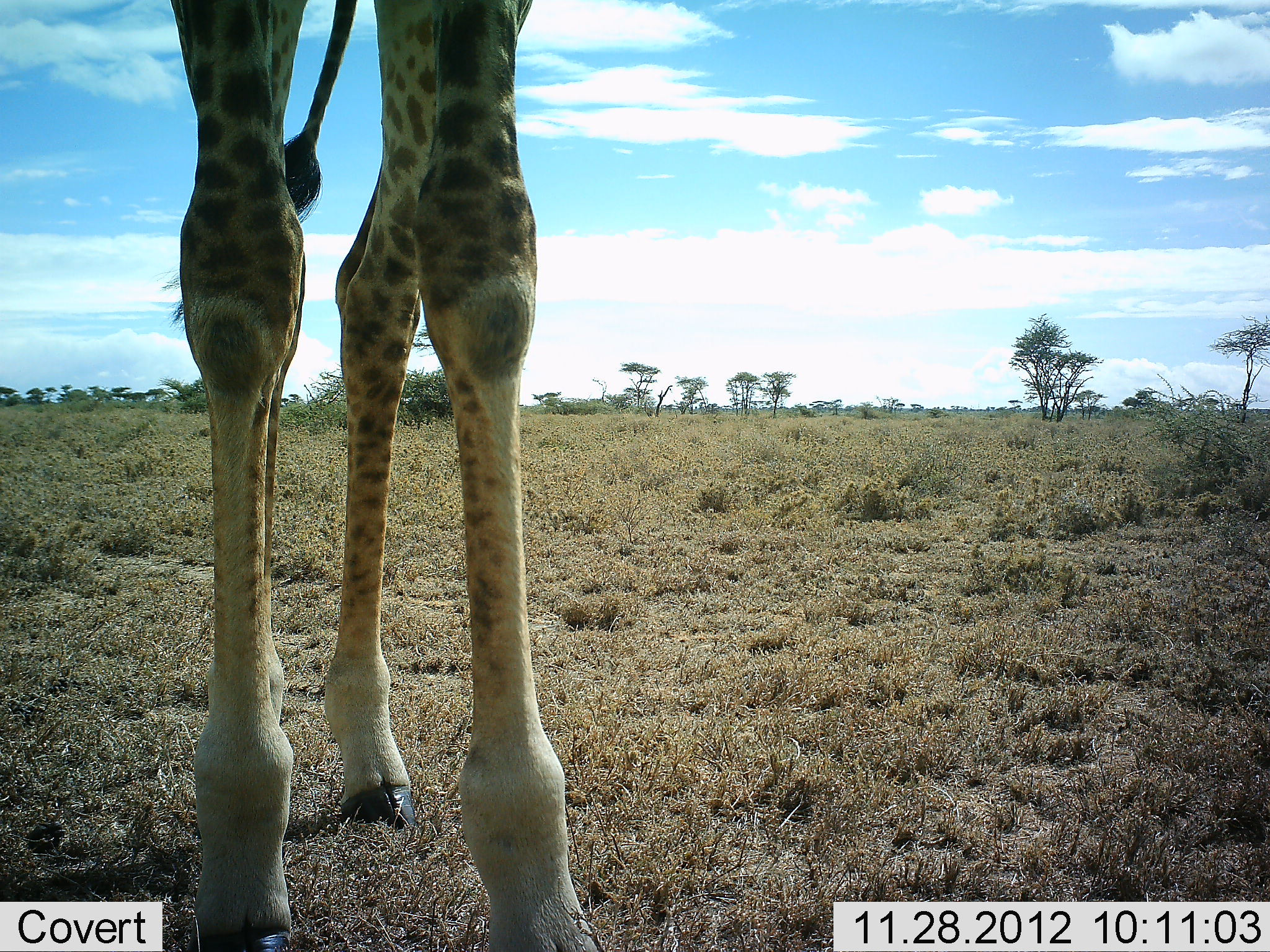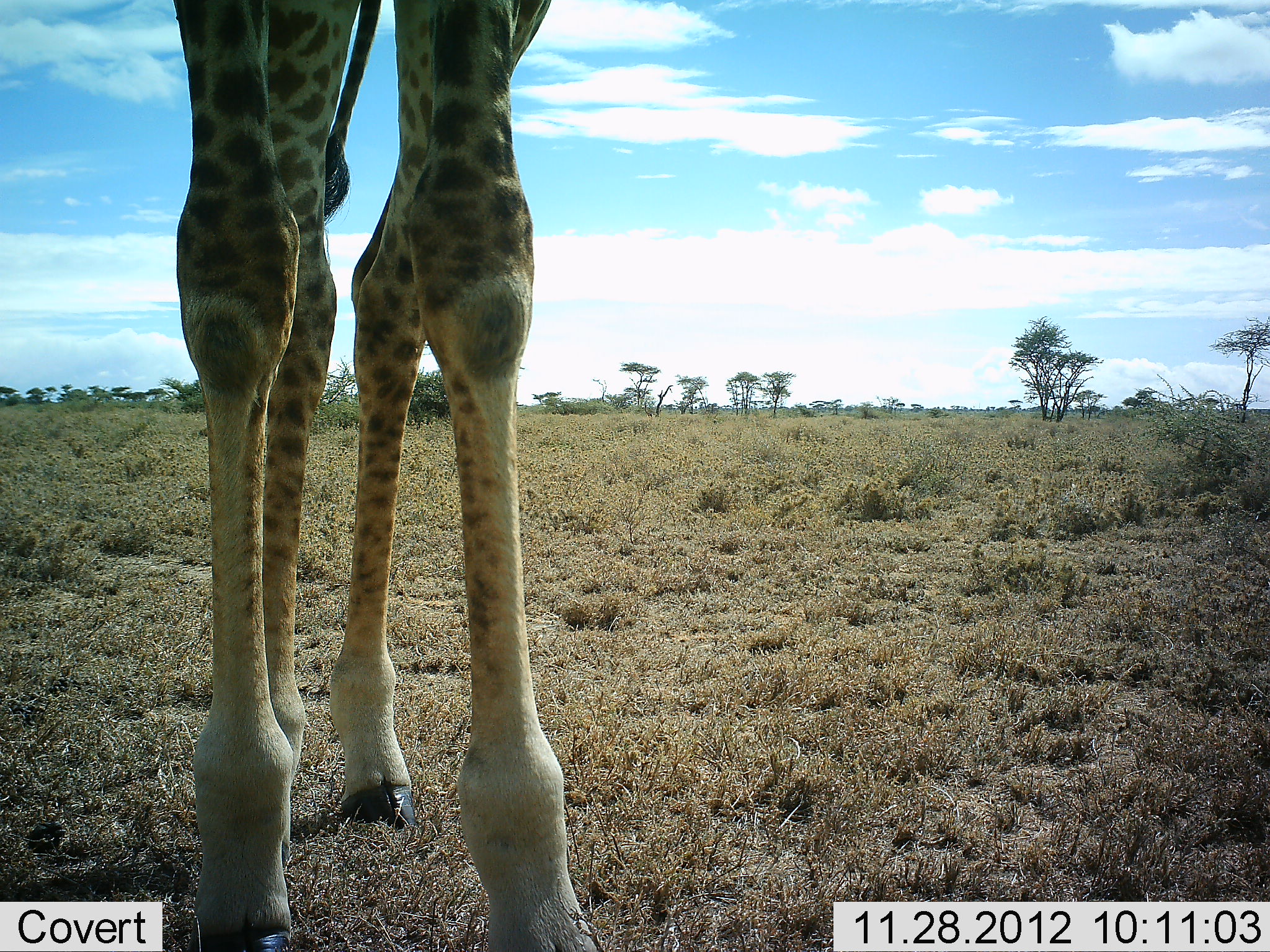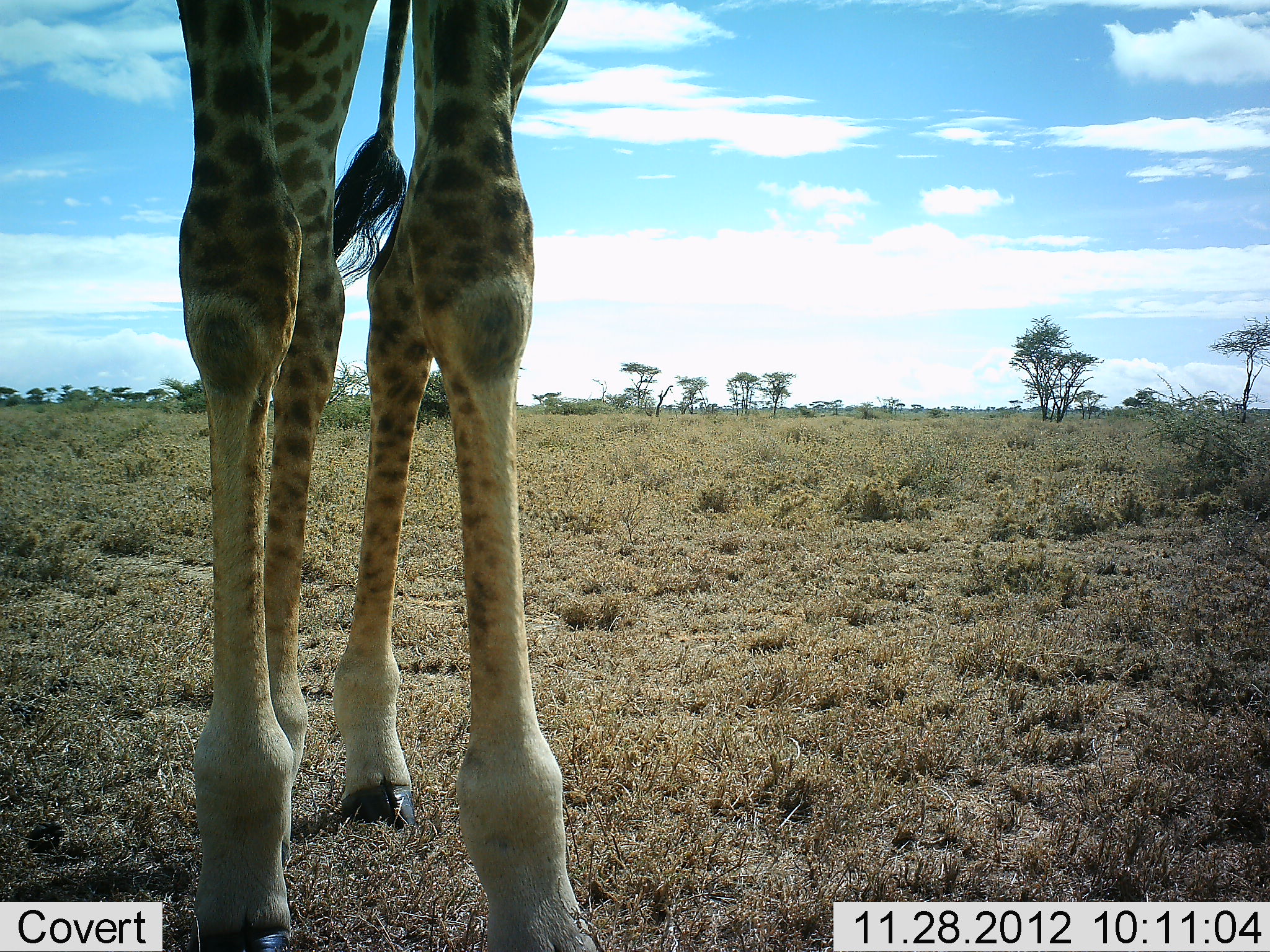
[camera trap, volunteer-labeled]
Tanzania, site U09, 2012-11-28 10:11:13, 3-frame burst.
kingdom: Animalia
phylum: Chordata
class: Mammalia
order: Artiodactyla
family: Giraffidae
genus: Giraffa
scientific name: Giraffa camelopardalis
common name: giraffe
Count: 1.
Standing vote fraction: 100%.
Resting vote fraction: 0%.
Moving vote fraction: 0%.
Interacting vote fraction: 0%.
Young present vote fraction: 0%.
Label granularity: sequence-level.